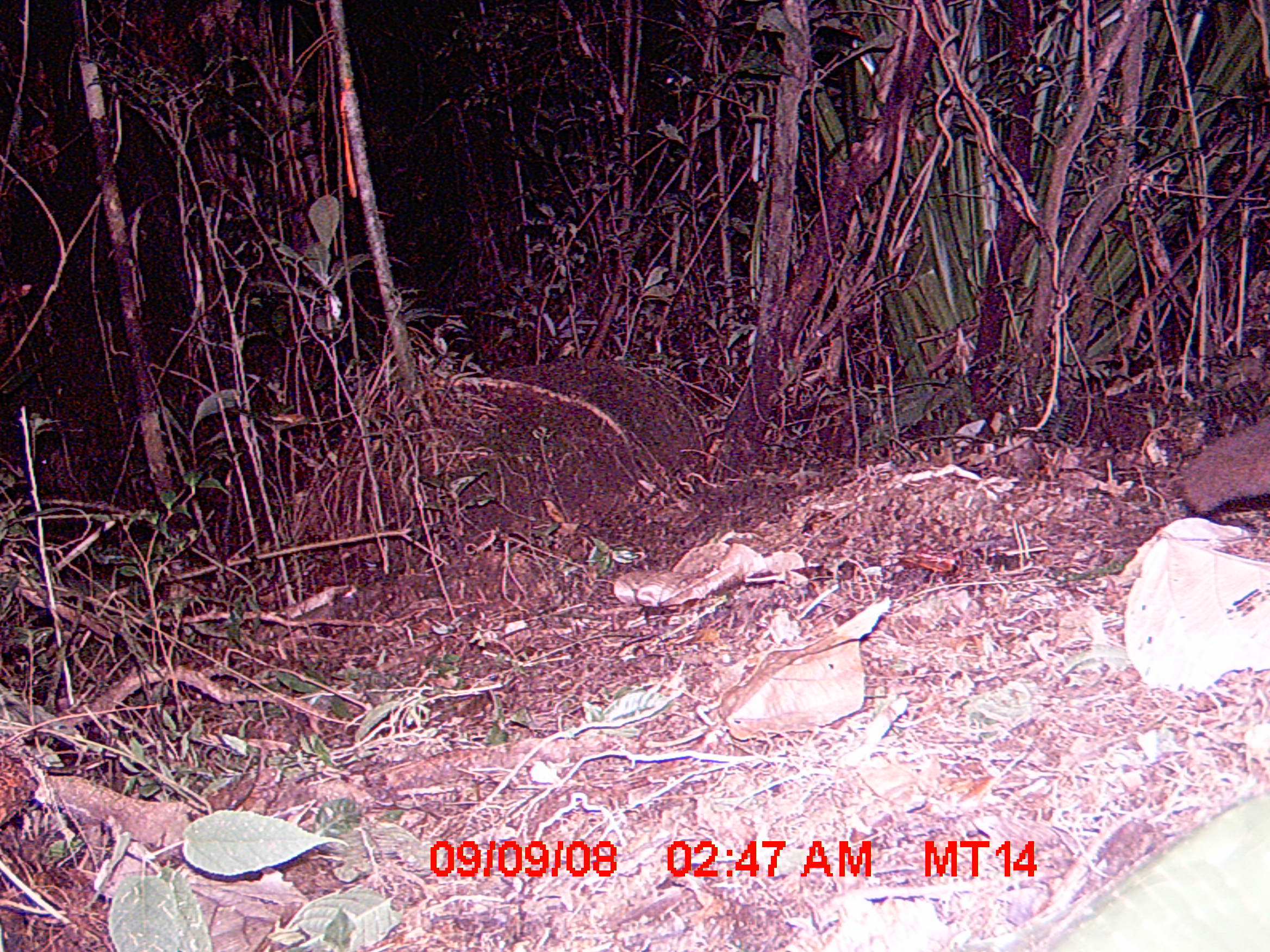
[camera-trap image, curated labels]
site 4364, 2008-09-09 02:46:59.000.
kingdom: Animalia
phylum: Chordata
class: Mammalia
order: Carnivora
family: Eupleridae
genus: Eupleres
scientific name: Eupleres goudotii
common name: falanouc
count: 1